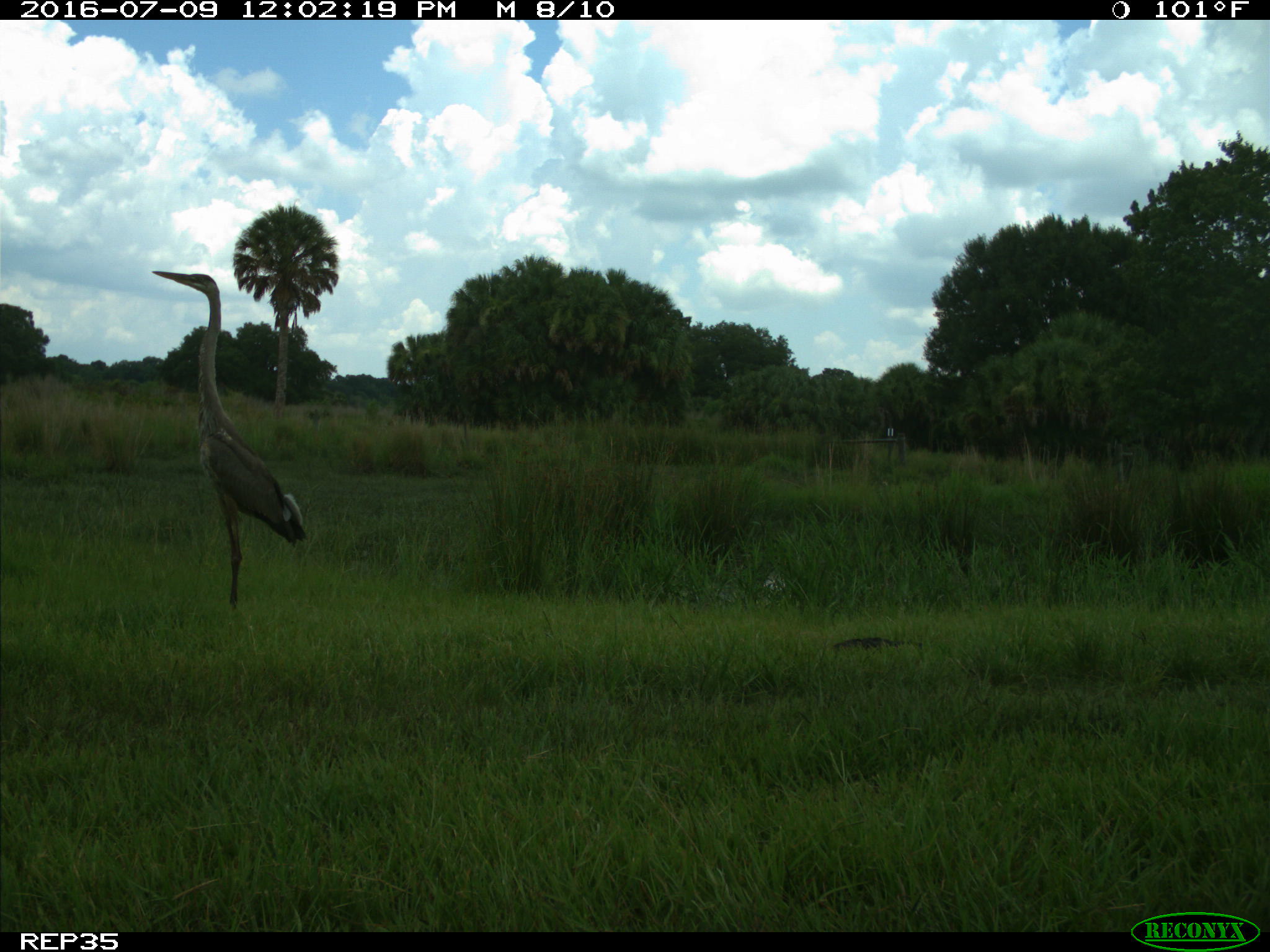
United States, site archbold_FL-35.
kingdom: Animalia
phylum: Chordata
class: Aves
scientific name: Aves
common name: birds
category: unidentified bird